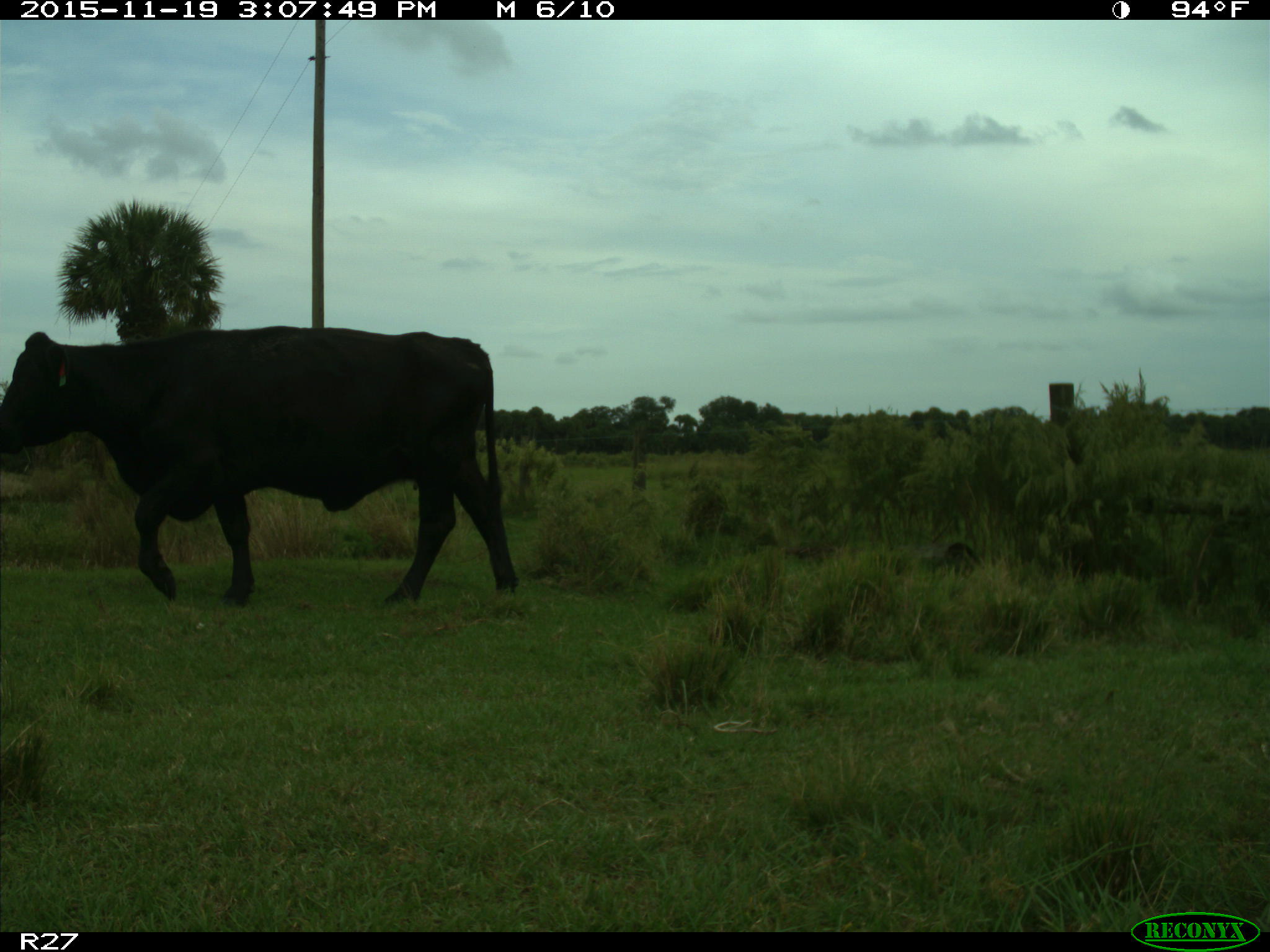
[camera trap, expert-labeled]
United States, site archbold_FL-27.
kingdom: Animalia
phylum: Chordata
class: Mammalia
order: Artiodactyla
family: Bovidae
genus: Bos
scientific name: Bos taurus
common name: domestic cow